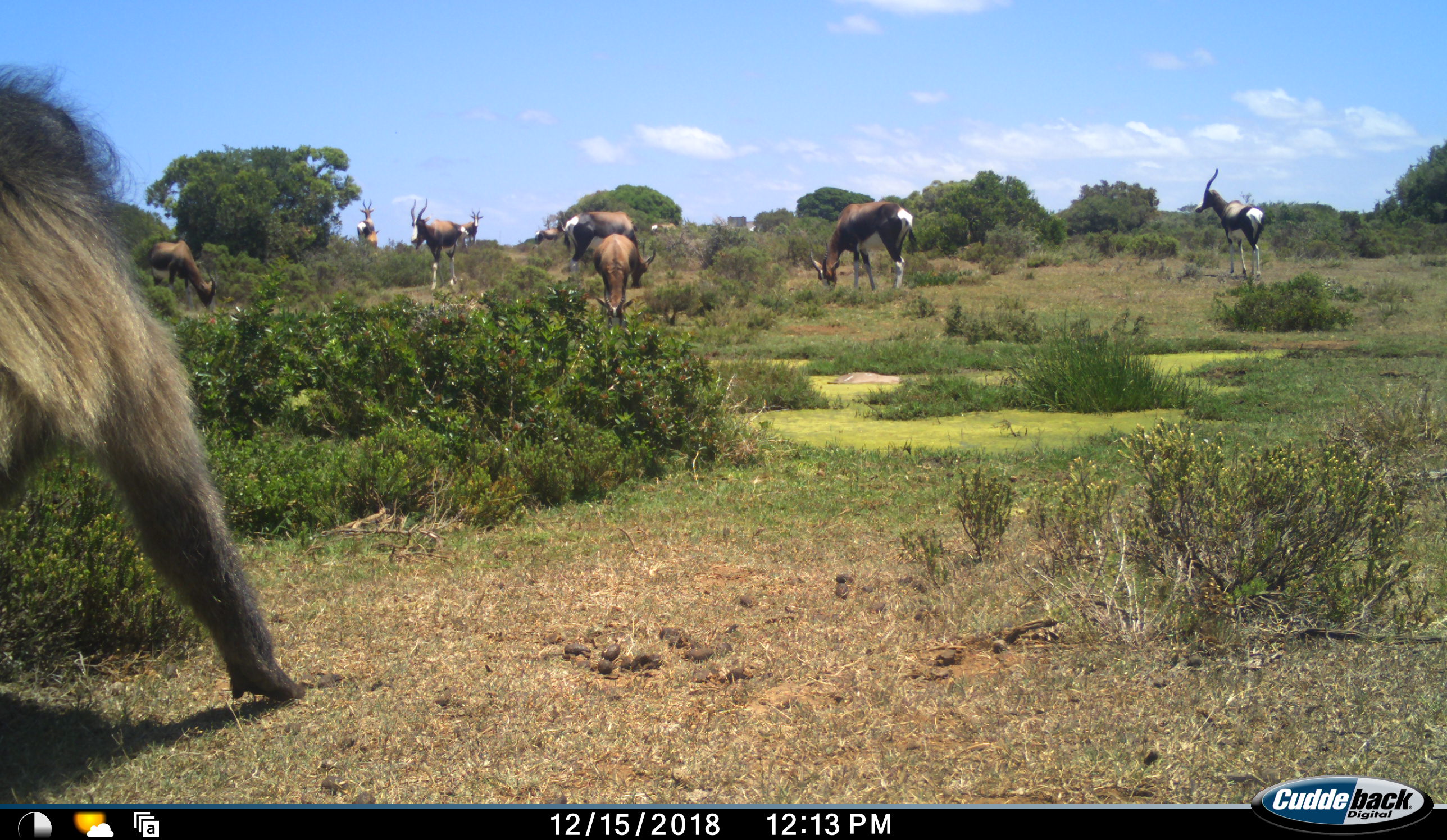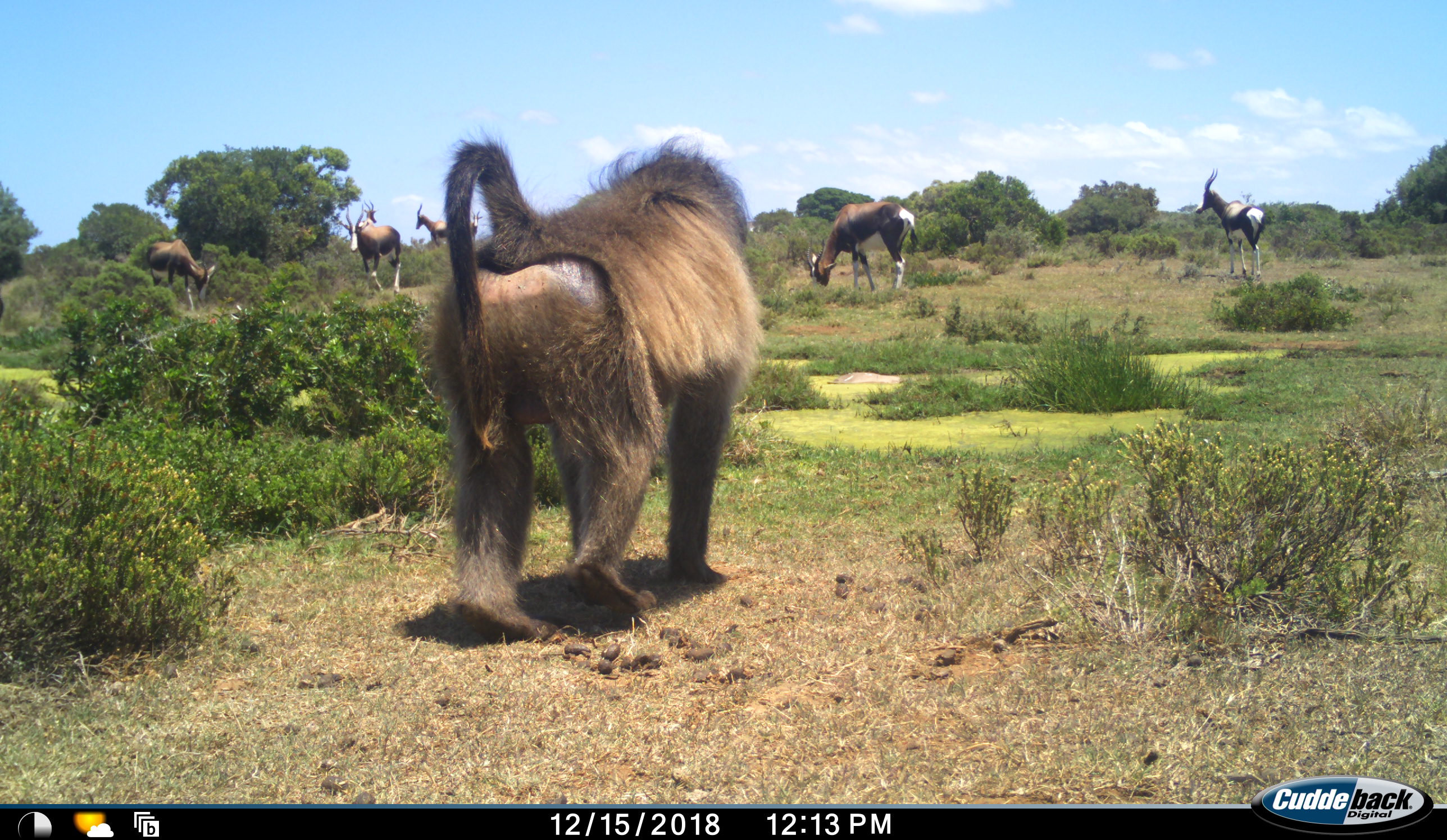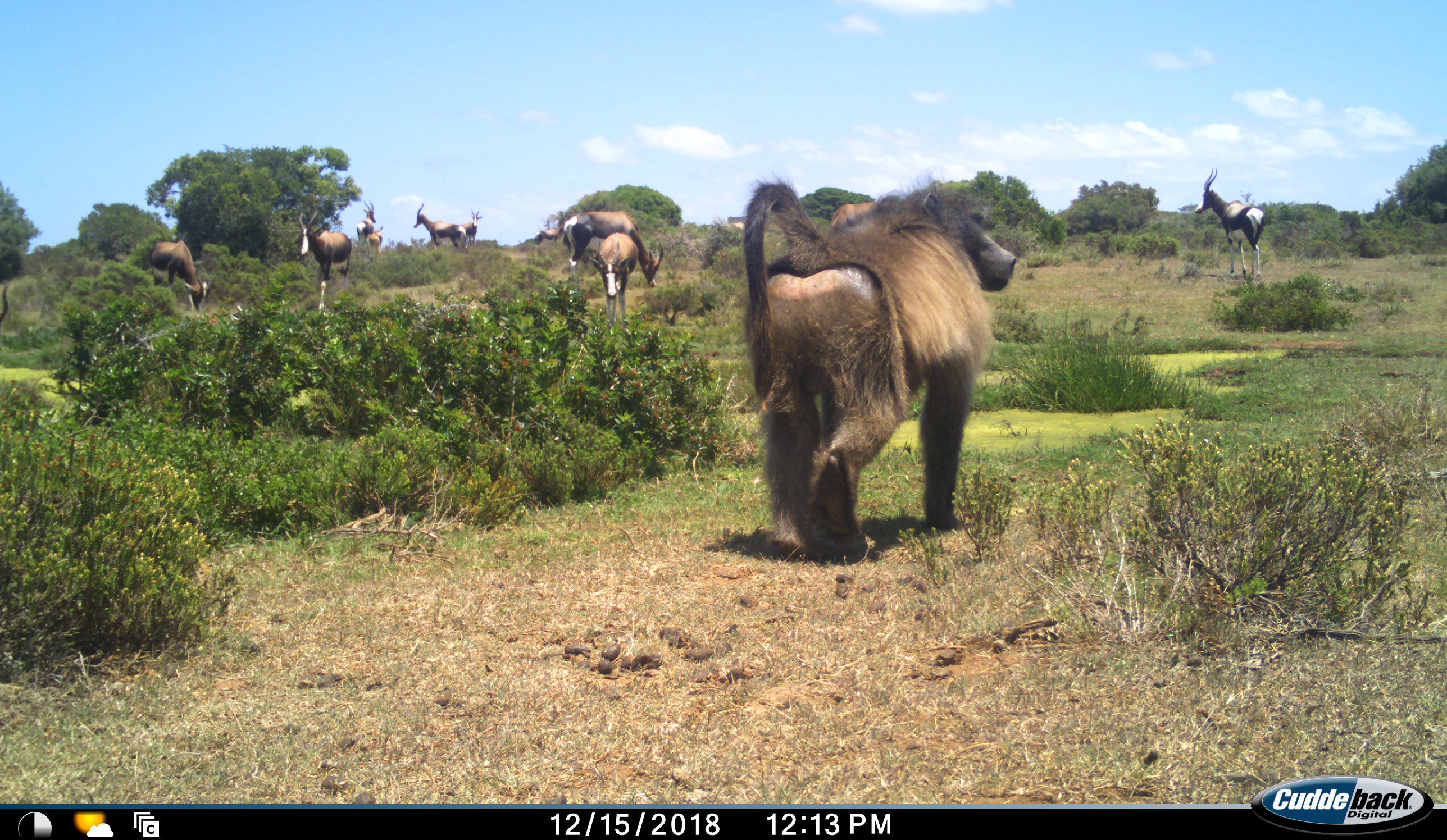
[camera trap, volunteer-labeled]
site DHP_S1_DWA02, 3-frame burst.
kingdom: Animalia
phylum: Chordata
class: Mammalia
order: Primates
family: Cercopithecidae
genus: Papio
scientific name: Papio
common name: baboon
Baboon (Papio), count 1. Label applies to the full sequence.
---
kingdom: Animalia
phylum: Chordata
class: Mammalia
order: Artiodactyla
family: Bovidae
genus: Damaliscus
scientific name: Damaliscus pygargus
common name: bontebok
Bontebok (Damaliscus pygargus), count 11-50. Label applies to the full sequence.